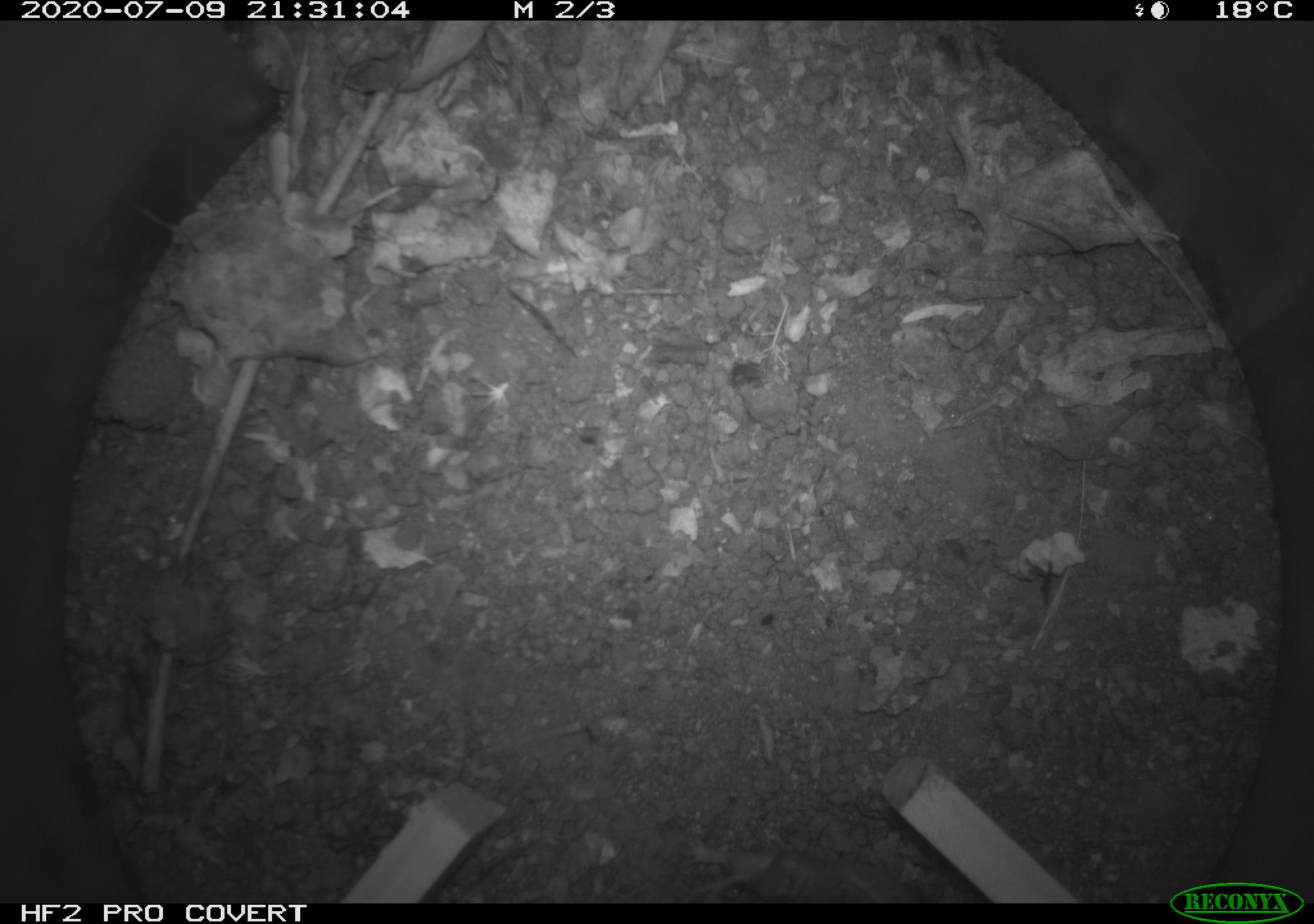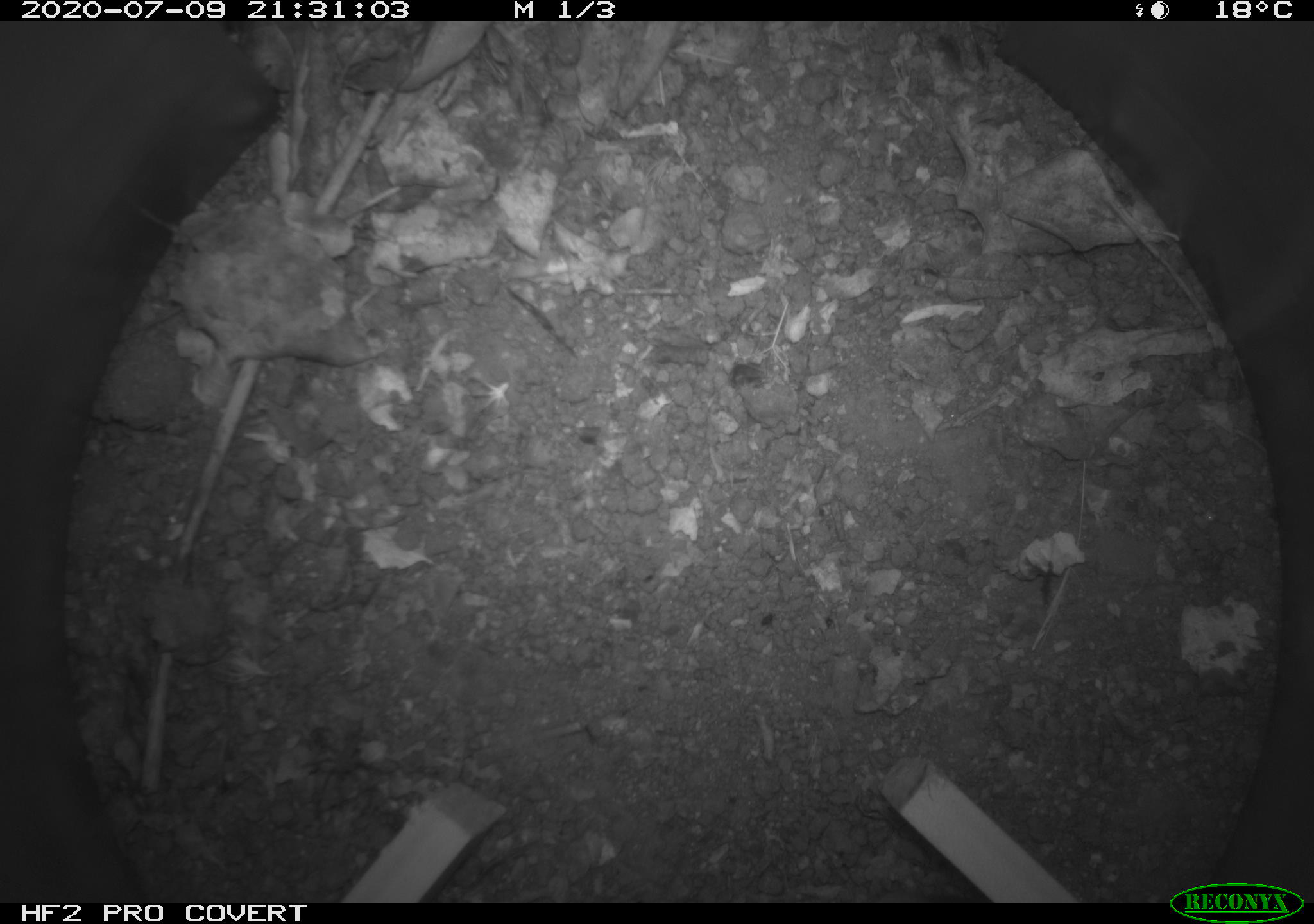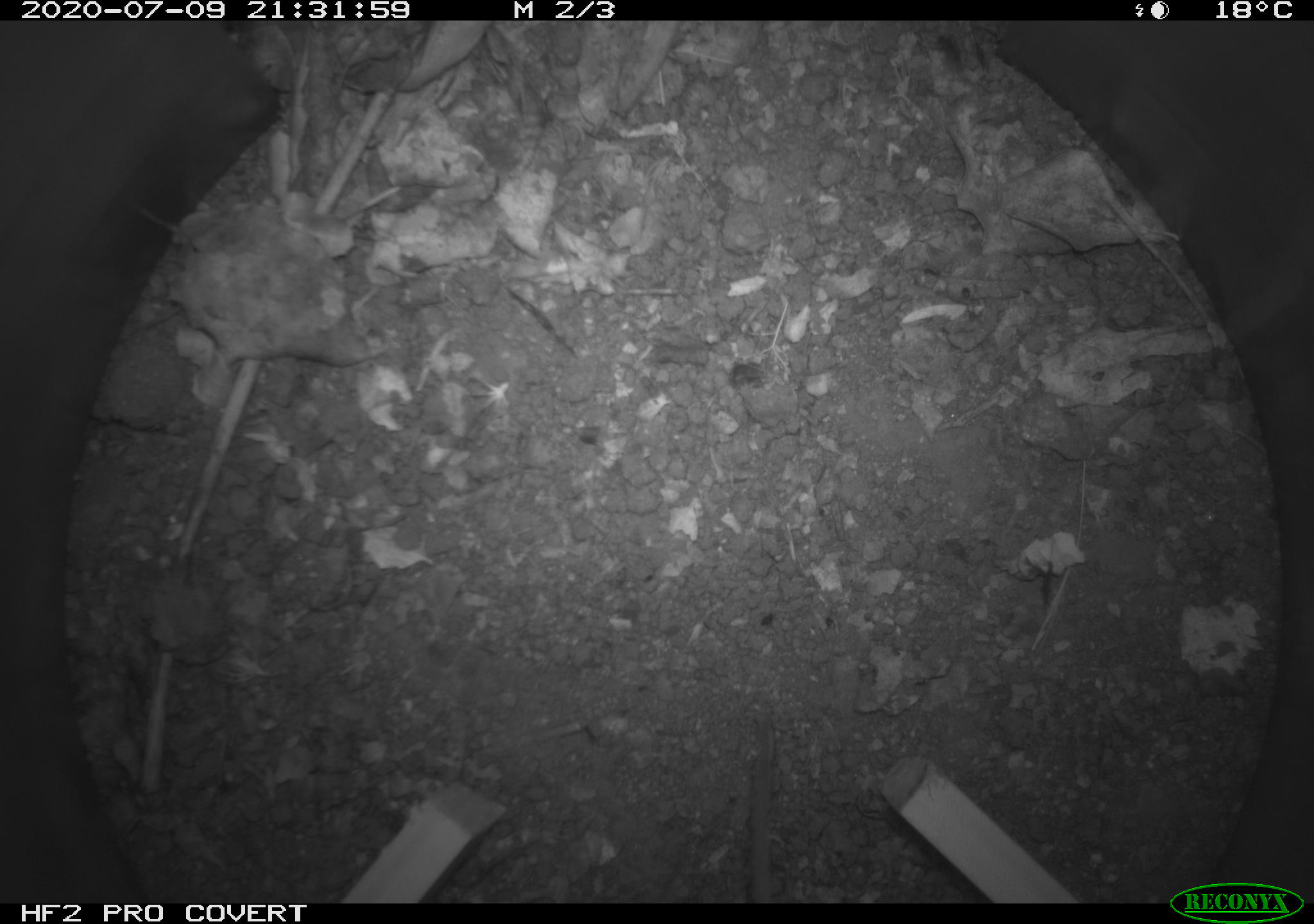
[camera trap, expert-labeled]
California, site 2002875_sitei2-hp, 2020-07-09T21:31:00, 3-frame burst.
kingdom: Animalia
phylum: Chordata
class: Mammalia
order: Rodentia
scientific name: Rodentia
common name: rodent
Rodent (Rodentia).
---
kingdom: Animalia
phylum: Arthropoda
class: Insecta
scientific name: Insecta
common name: insect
Insect (Insecta).